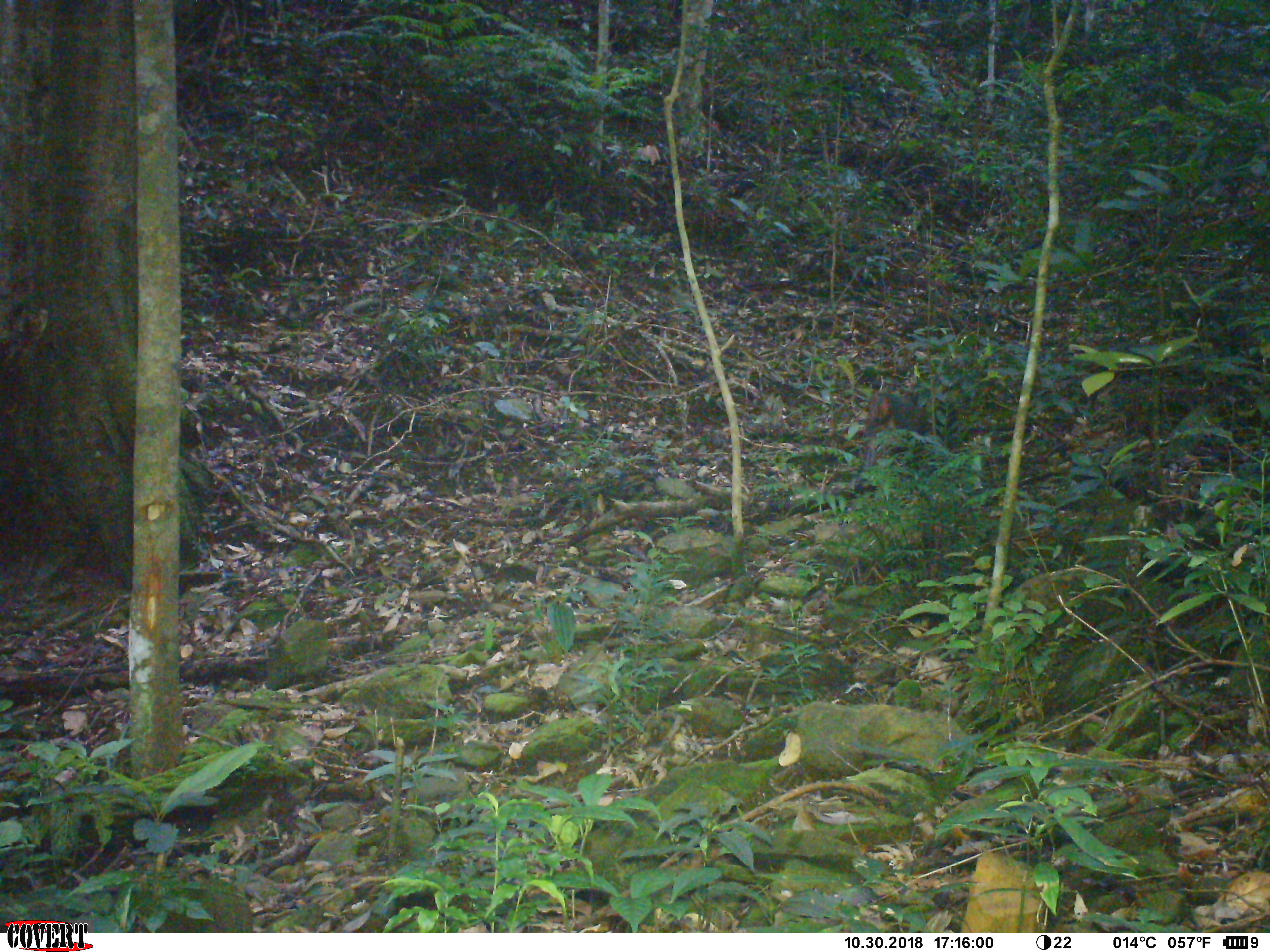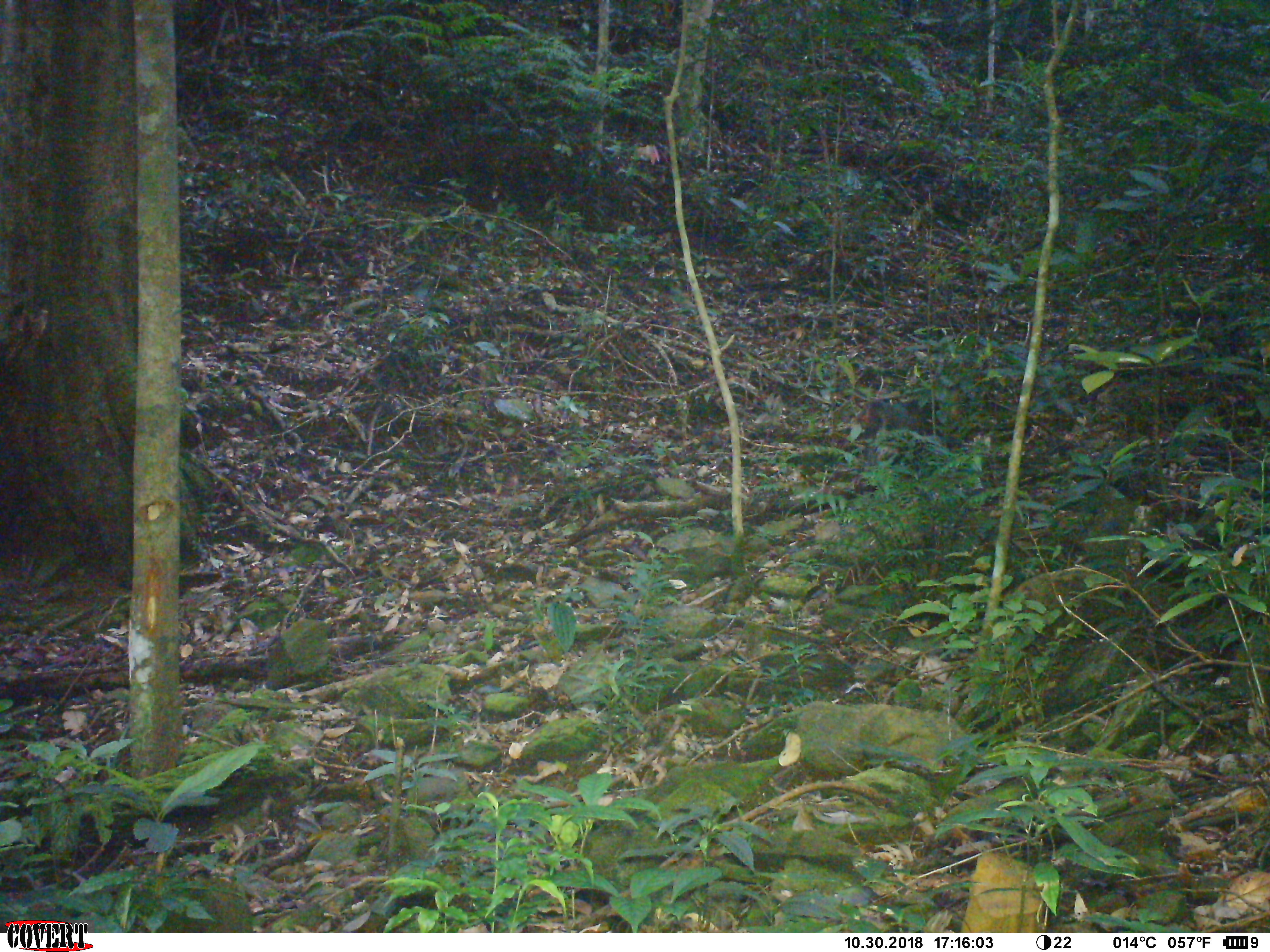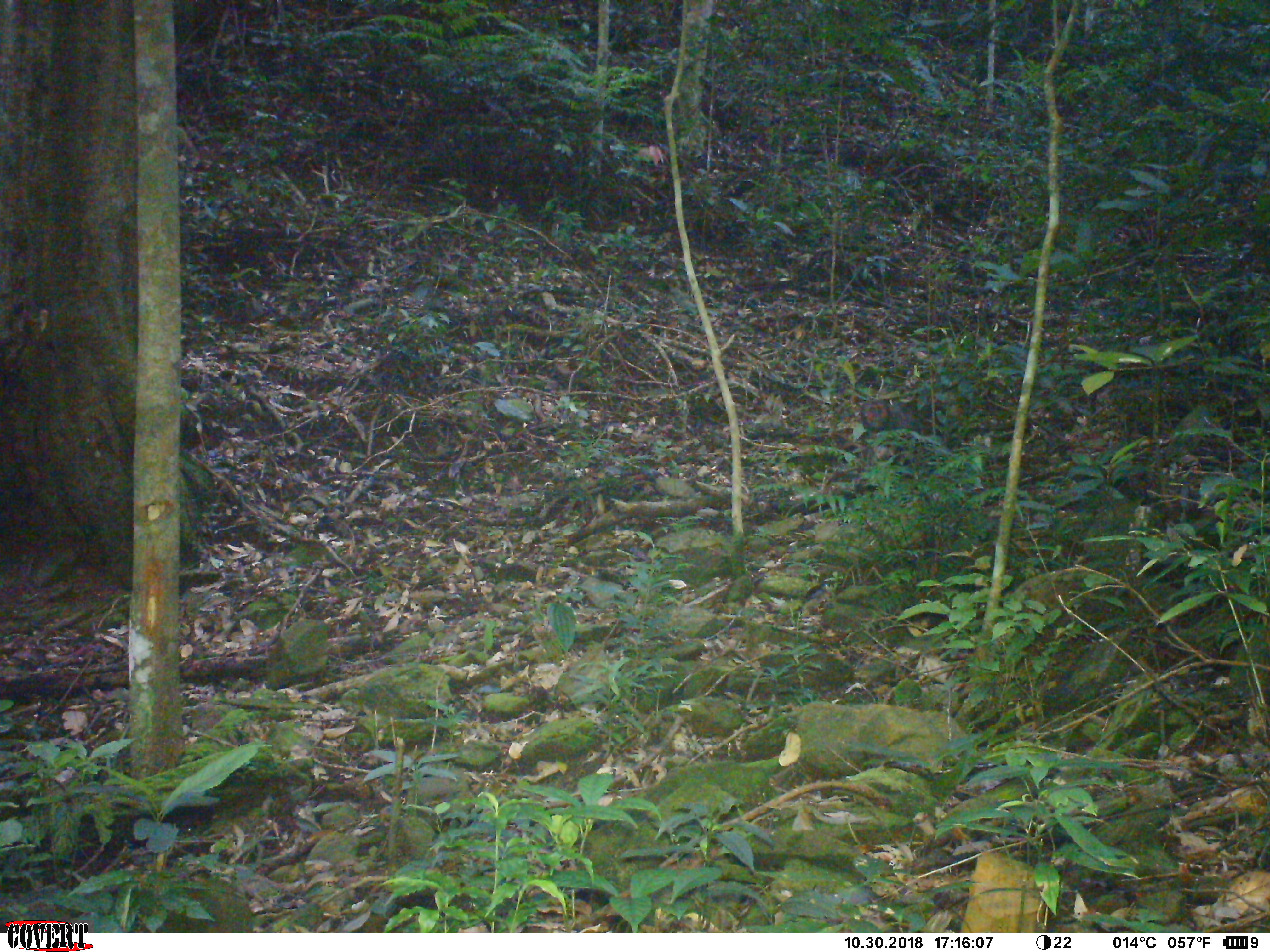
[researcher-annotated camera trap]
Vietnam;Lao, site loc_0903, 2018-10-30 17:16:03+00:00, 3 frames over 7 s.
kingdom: Animalia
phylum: Chordata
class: Mammalia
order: Primates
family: Cercopithecidae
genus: Macaca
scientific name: Macaca arctoides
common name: stump-tailed macaque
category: stump tailed macaque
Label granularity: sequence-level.